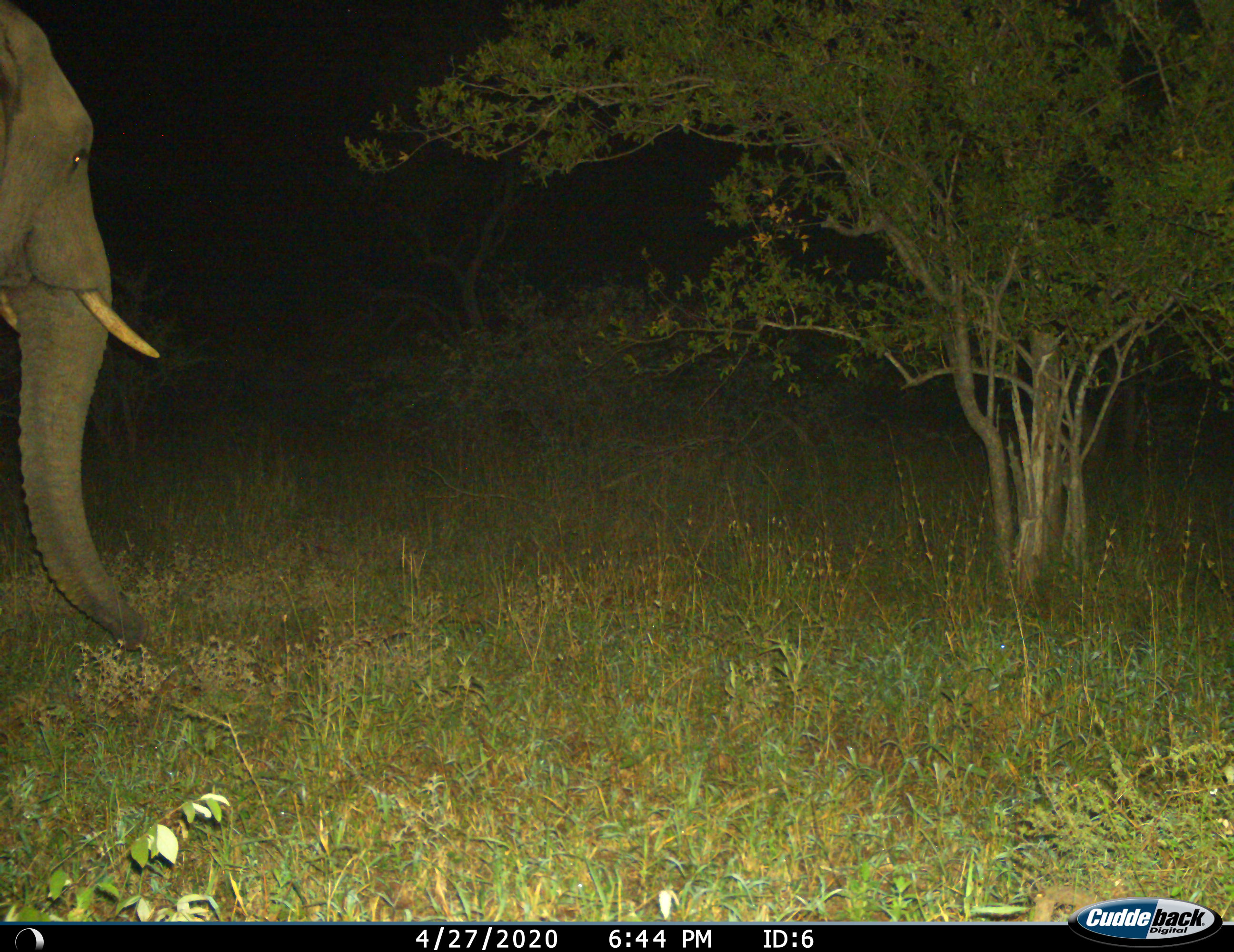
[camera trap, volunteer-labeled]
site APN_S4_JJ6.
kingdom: Animalia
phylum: Chordata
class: Mammalia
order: Proboscidea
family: Elephantidae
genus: Loxodonta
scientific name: Loxodonta africana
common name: african bush elephant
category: elephant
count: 1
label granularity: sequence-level